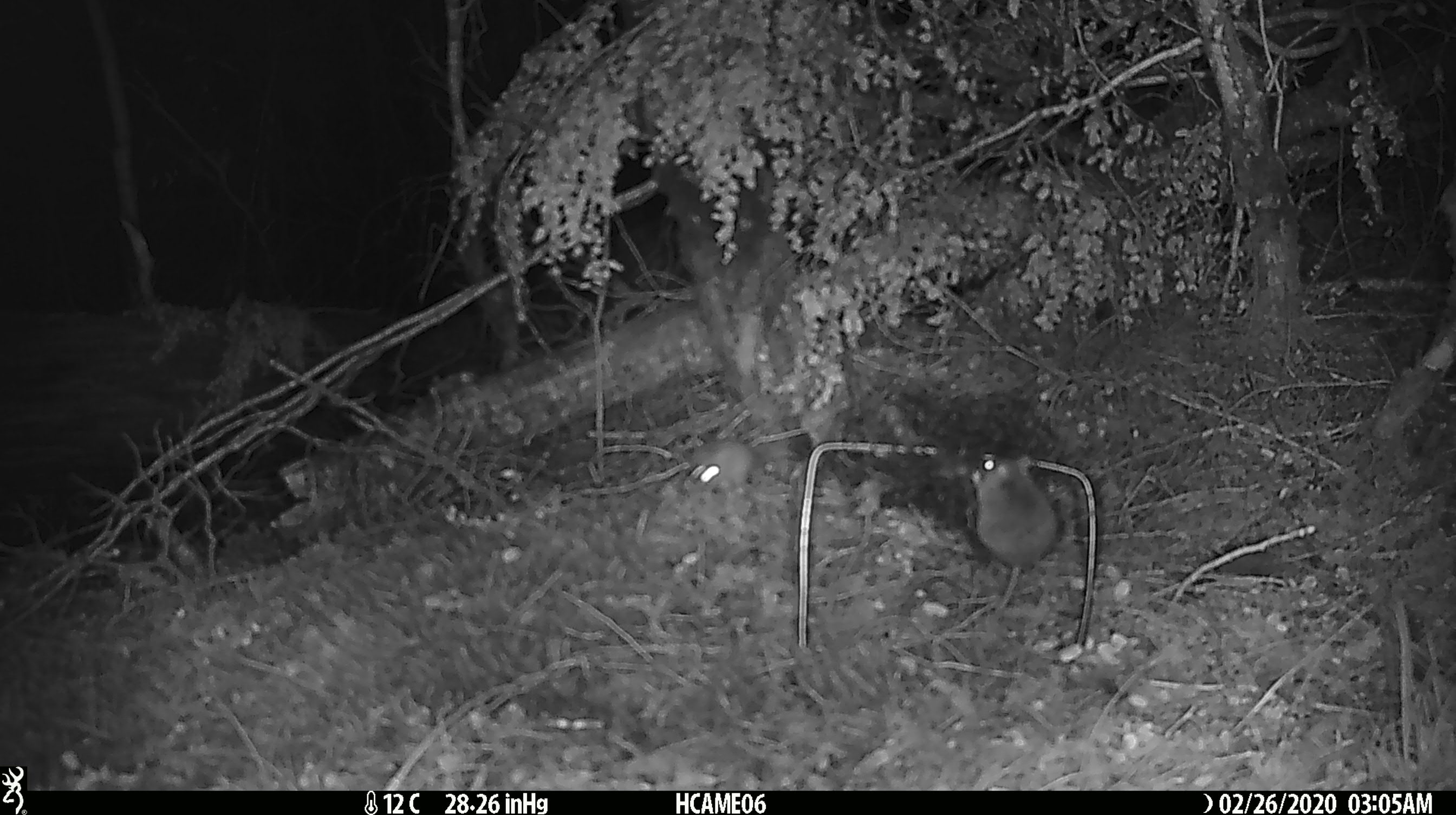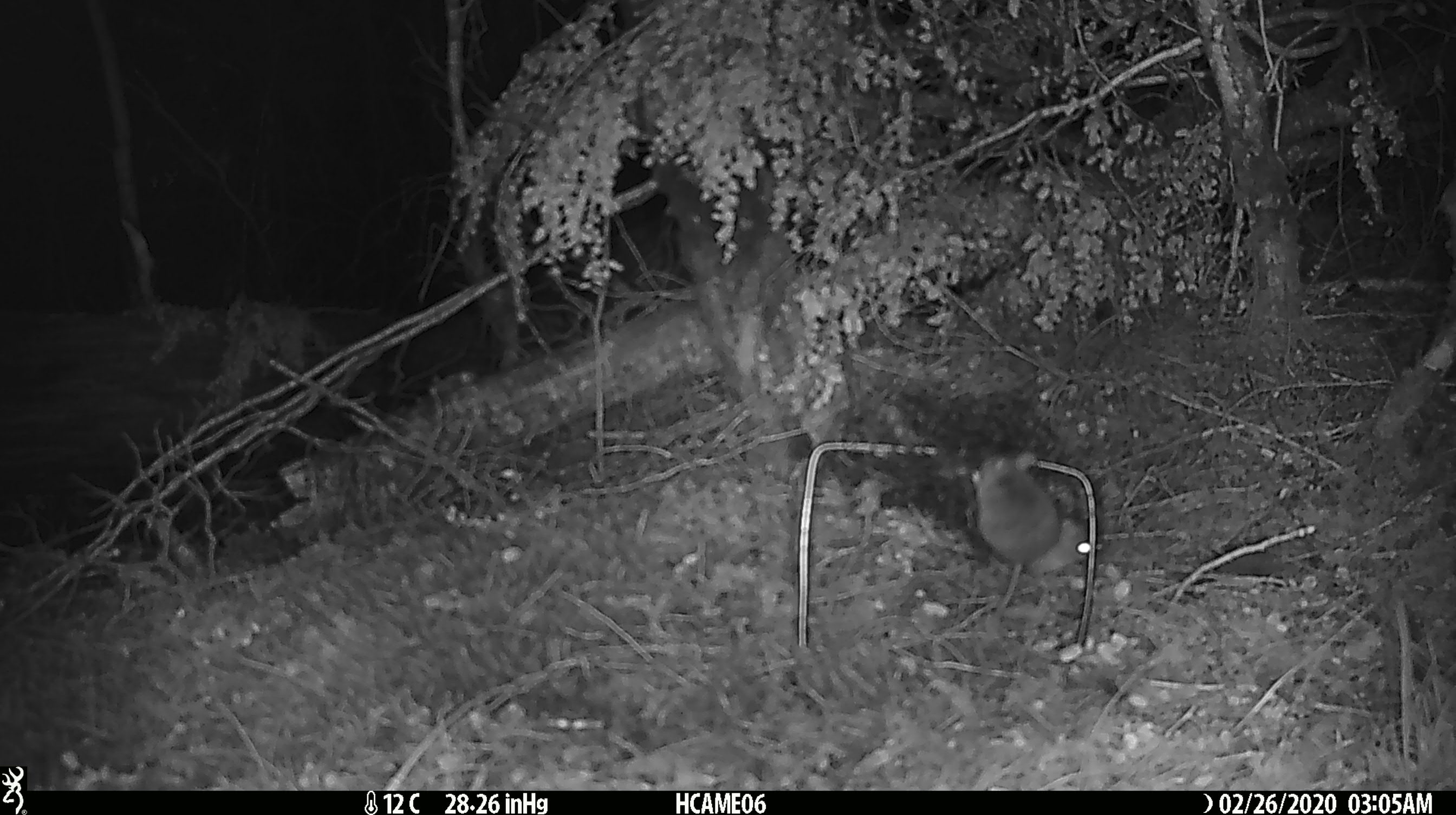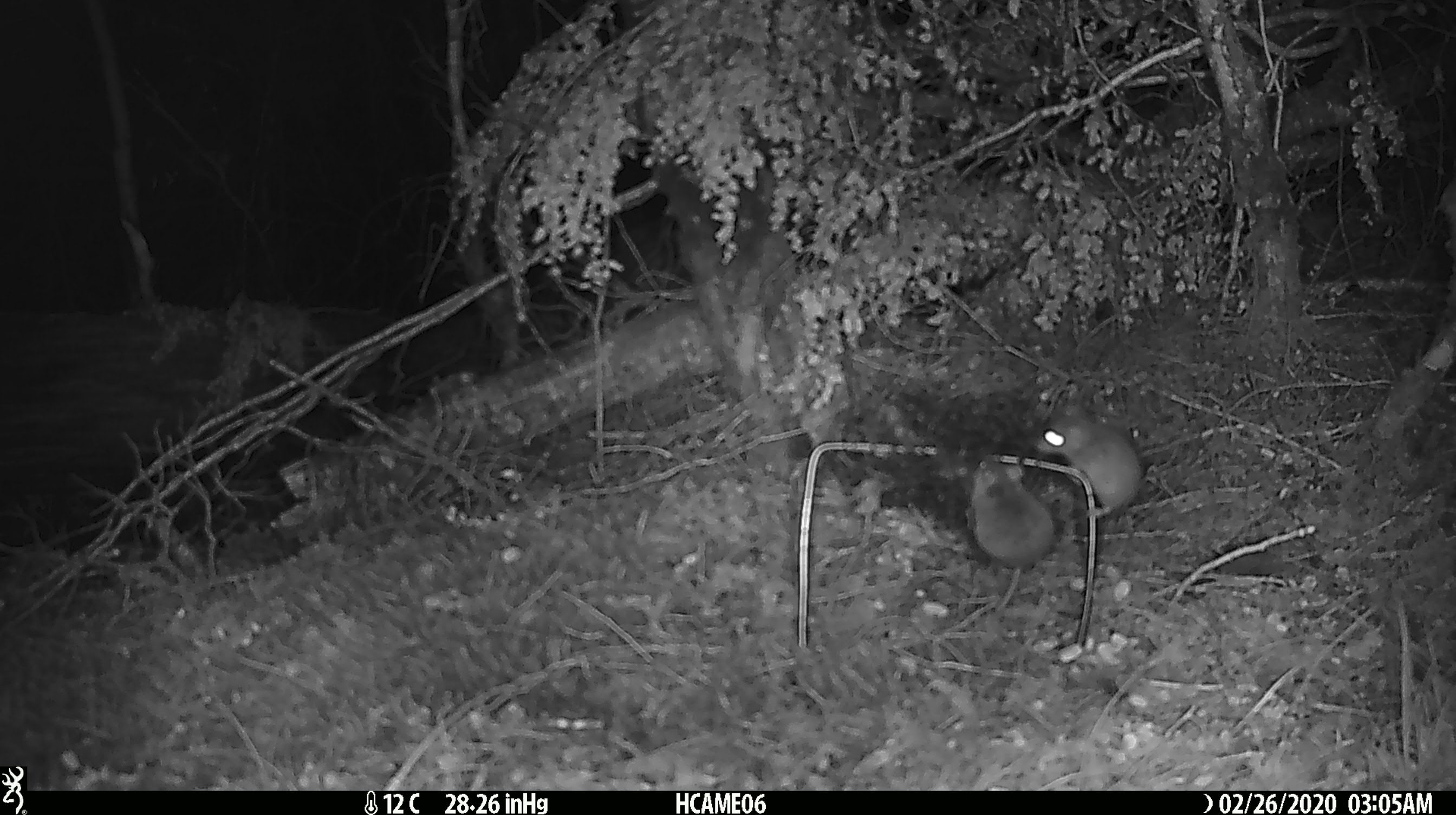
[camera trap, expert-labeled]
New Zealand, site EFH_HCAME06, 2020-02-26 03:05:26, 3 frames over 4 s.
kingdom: Animalia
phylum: Chordata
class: Mammalia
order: Rodentia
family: Muridae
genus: Mus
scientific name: Mus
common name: mouse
Mouse (Mus).